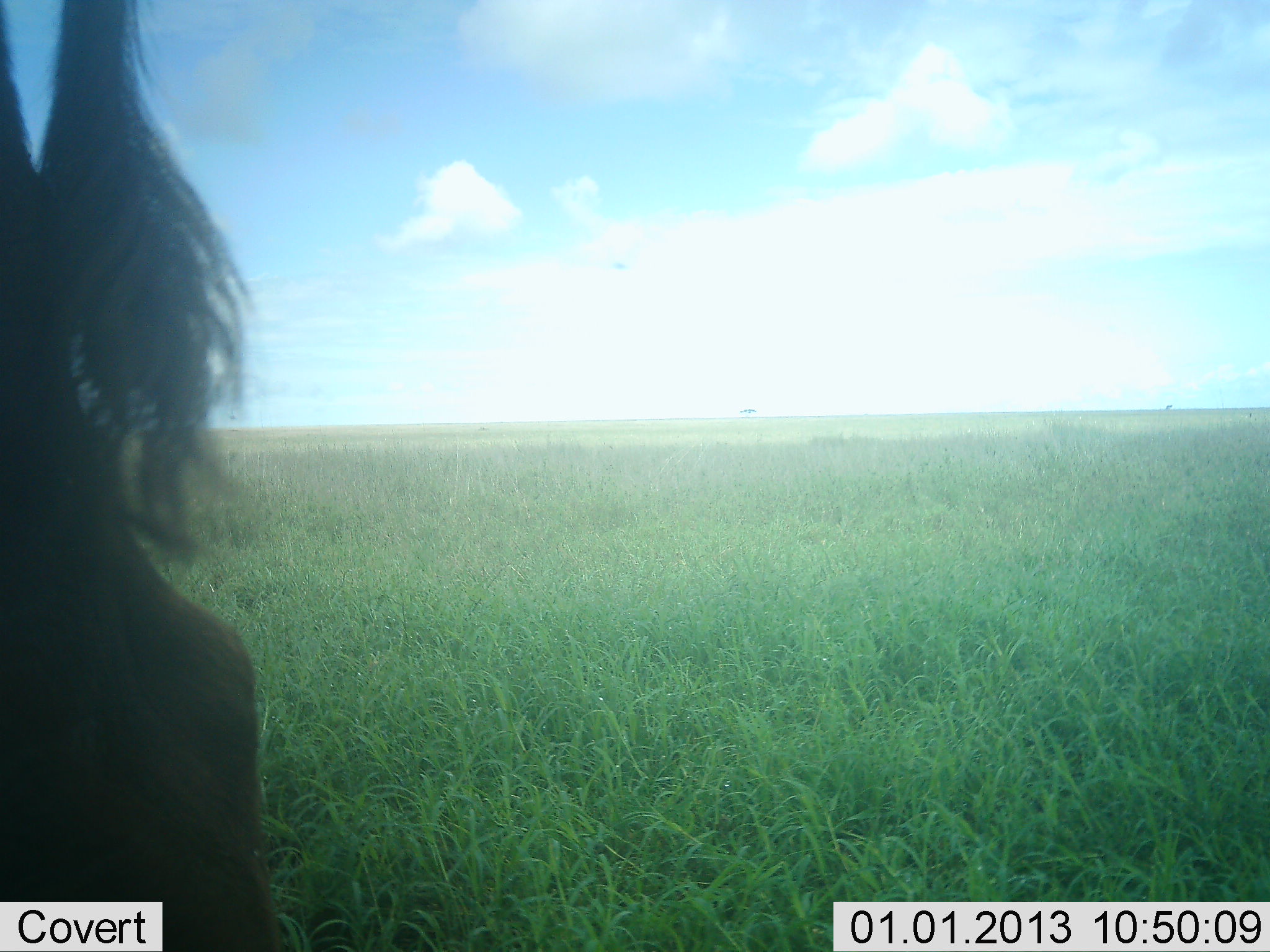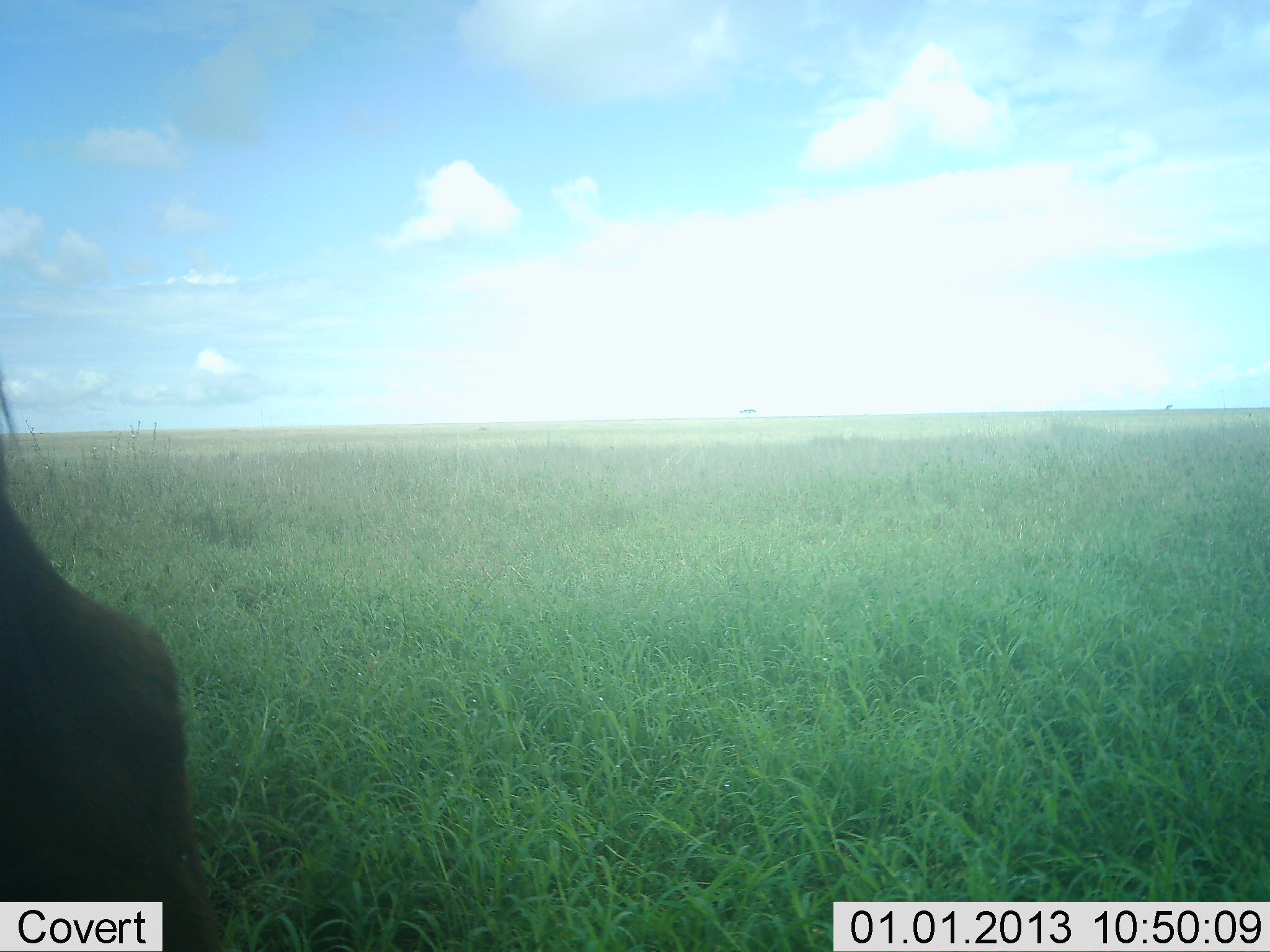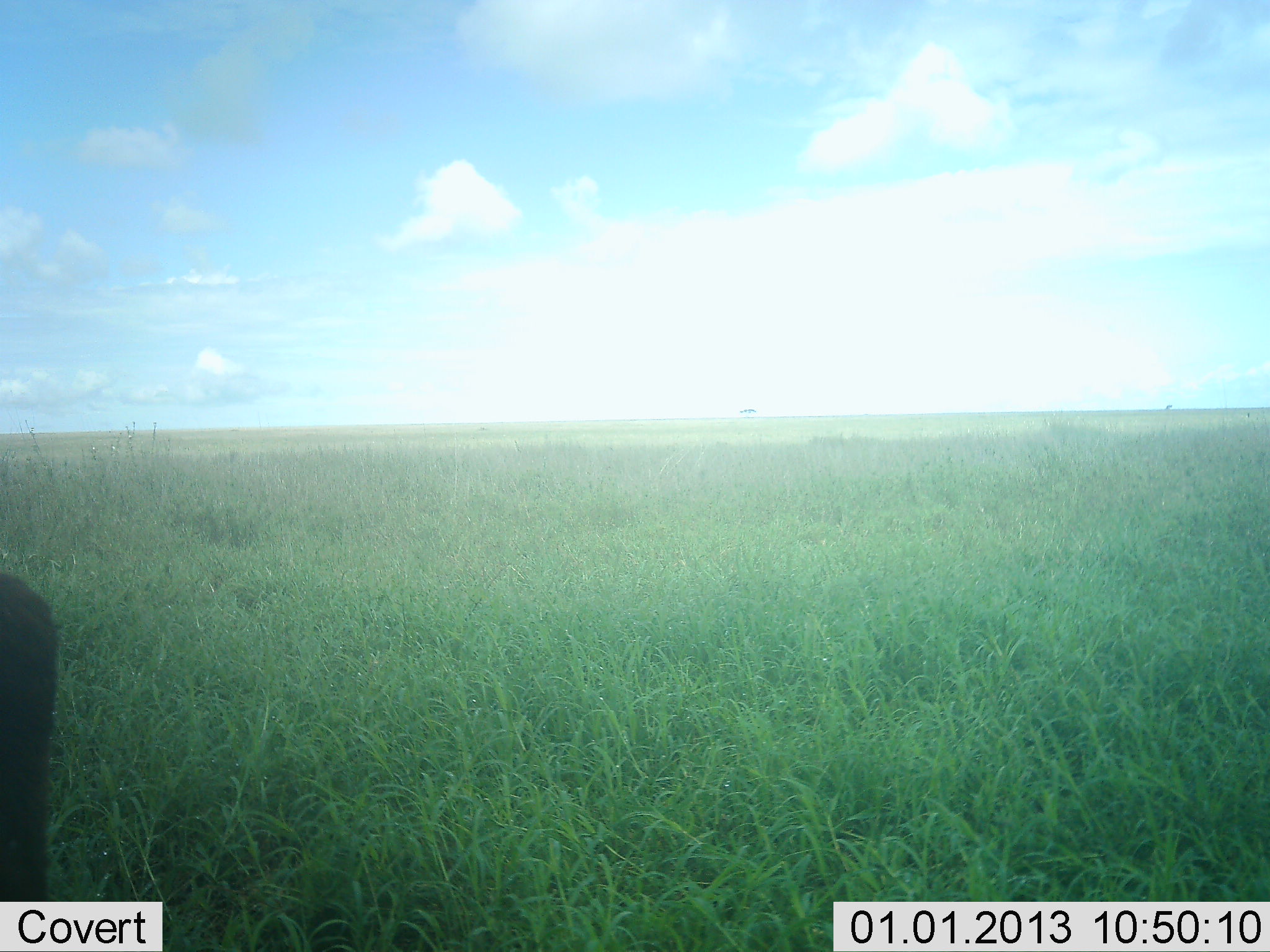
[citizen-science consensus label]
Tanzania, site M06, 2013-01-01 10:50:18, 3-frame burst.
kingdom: Animalia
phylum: Chordata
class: Mammalia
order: Artiodactyla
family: Bovidae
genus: Connochaetes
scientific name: Connochaetes taurinus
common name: blue wildebeest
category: wildebeest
Wildebeest (blue wildebeest) (Connochaetes taurinus), count 1. Behavior (volunteer vote fractions): standing 75%, resting 0%, moving 25%, interacting 0%. Young present (vote fraction): 0%. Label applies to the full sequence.